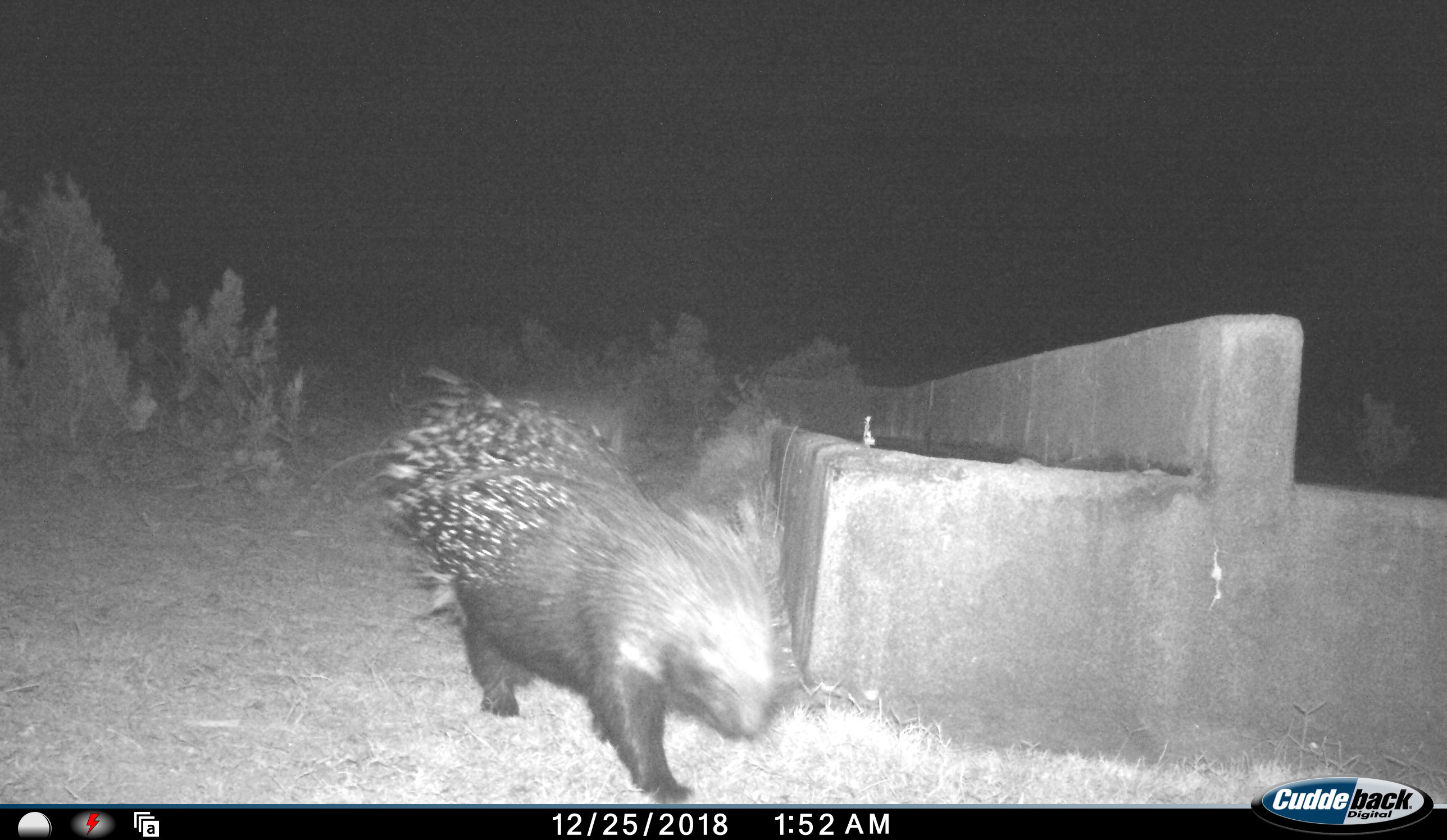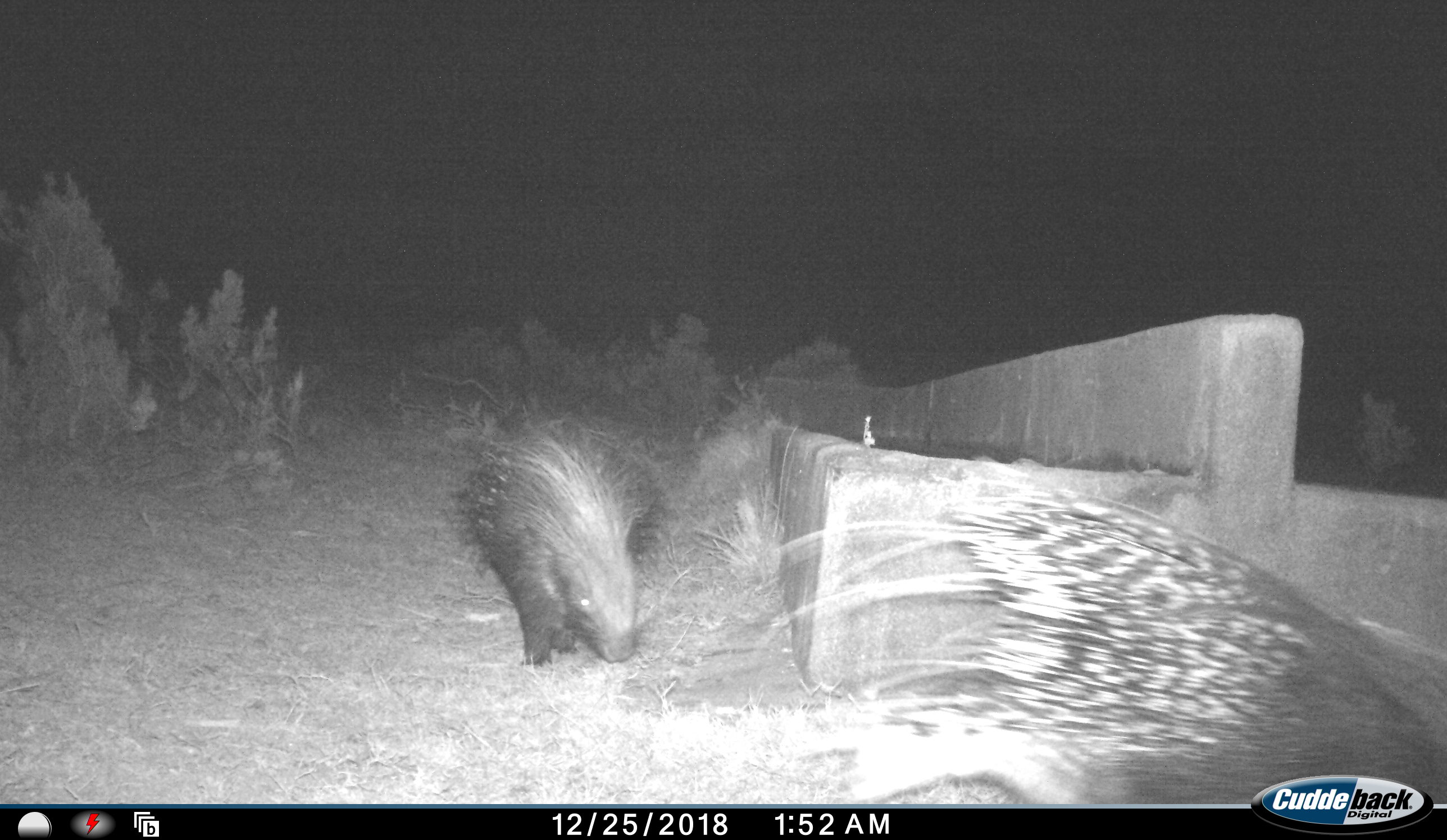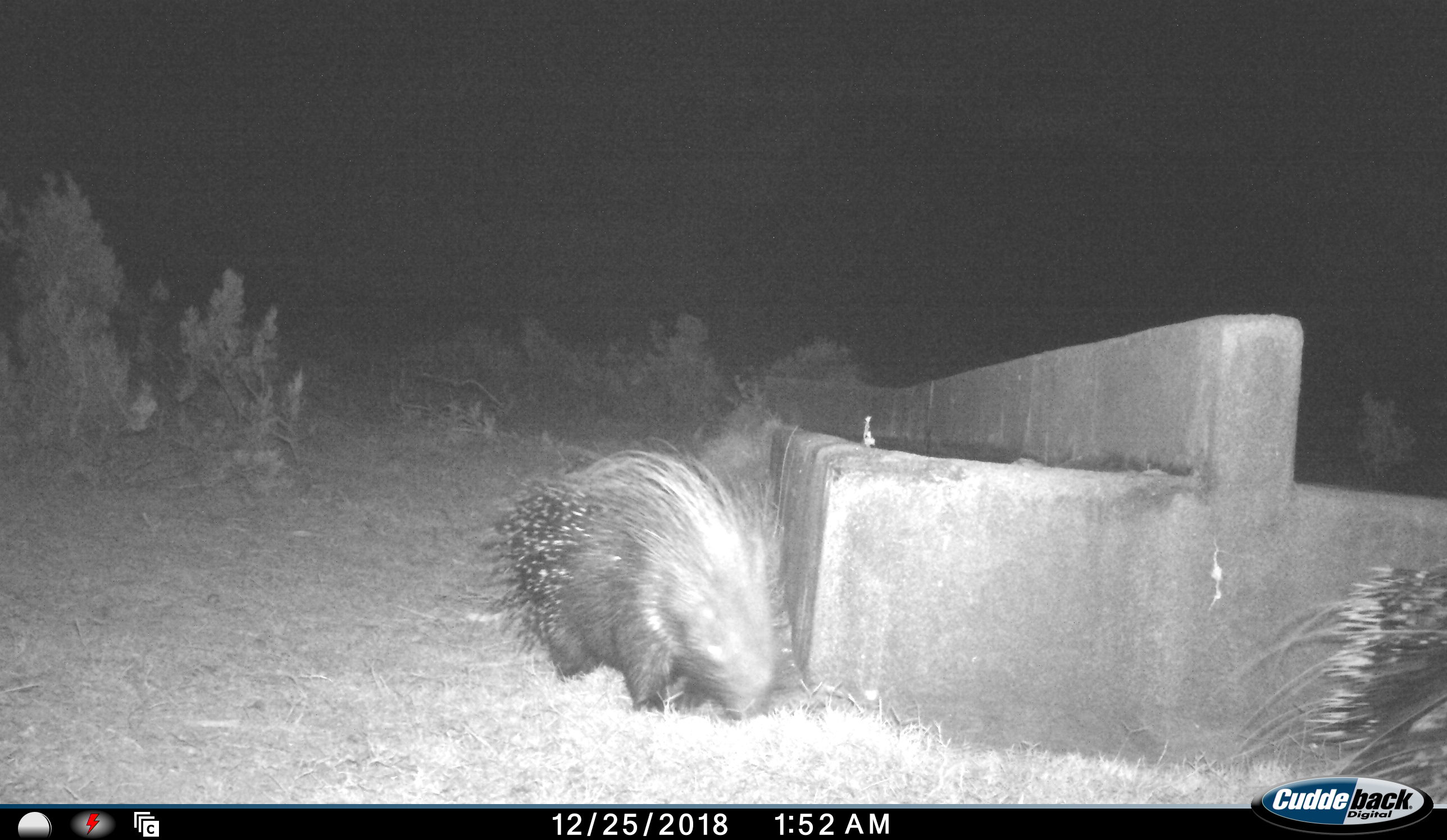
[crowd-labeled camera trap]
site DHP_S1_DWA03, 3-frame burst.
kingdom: Animalia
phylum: Chordata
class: Mammalia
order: Rodentia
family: Hystricidae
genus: Hystrix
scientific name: Hystrix cristata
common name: crested porcupine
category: porcupine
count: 2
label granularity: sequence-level